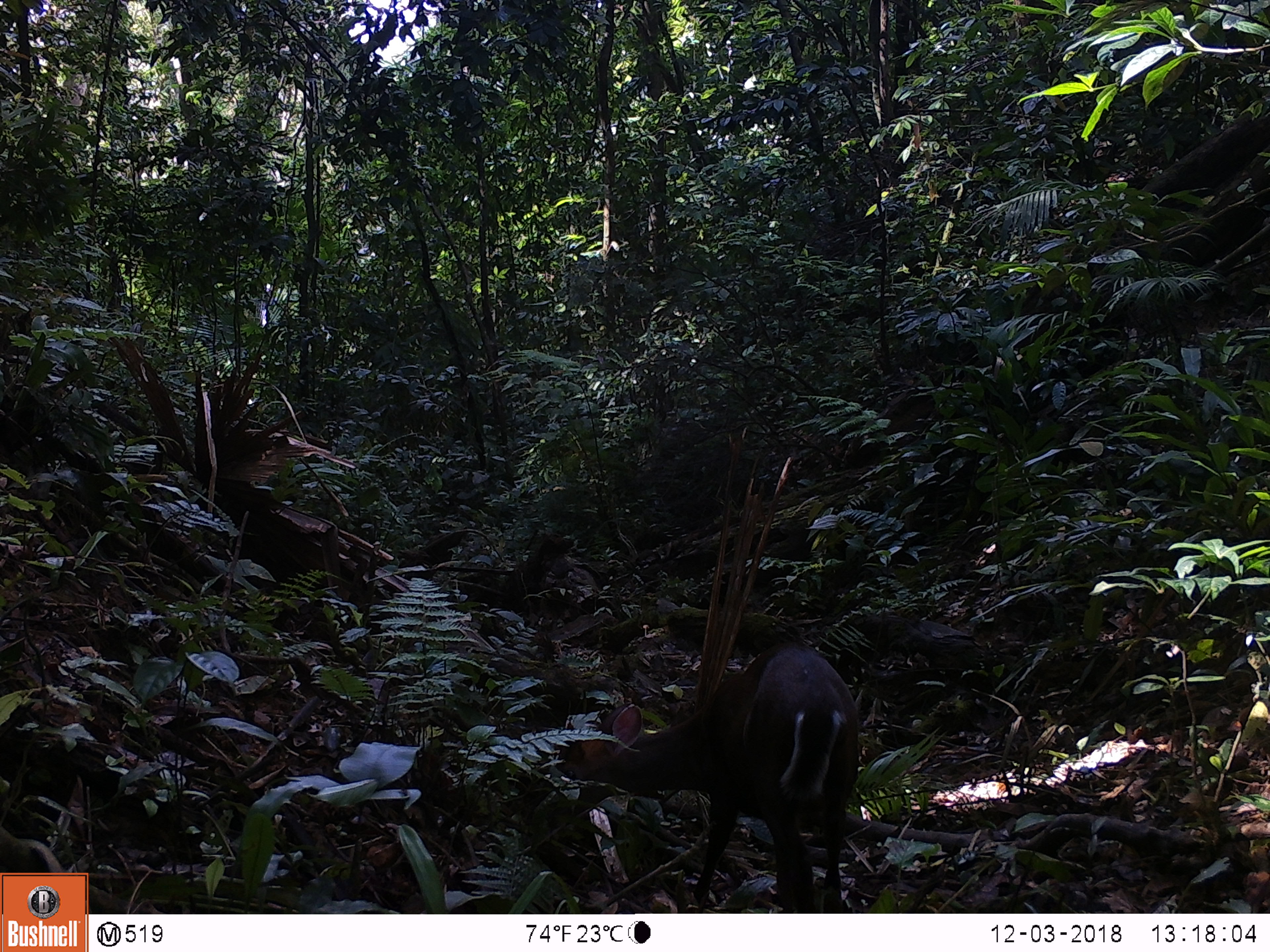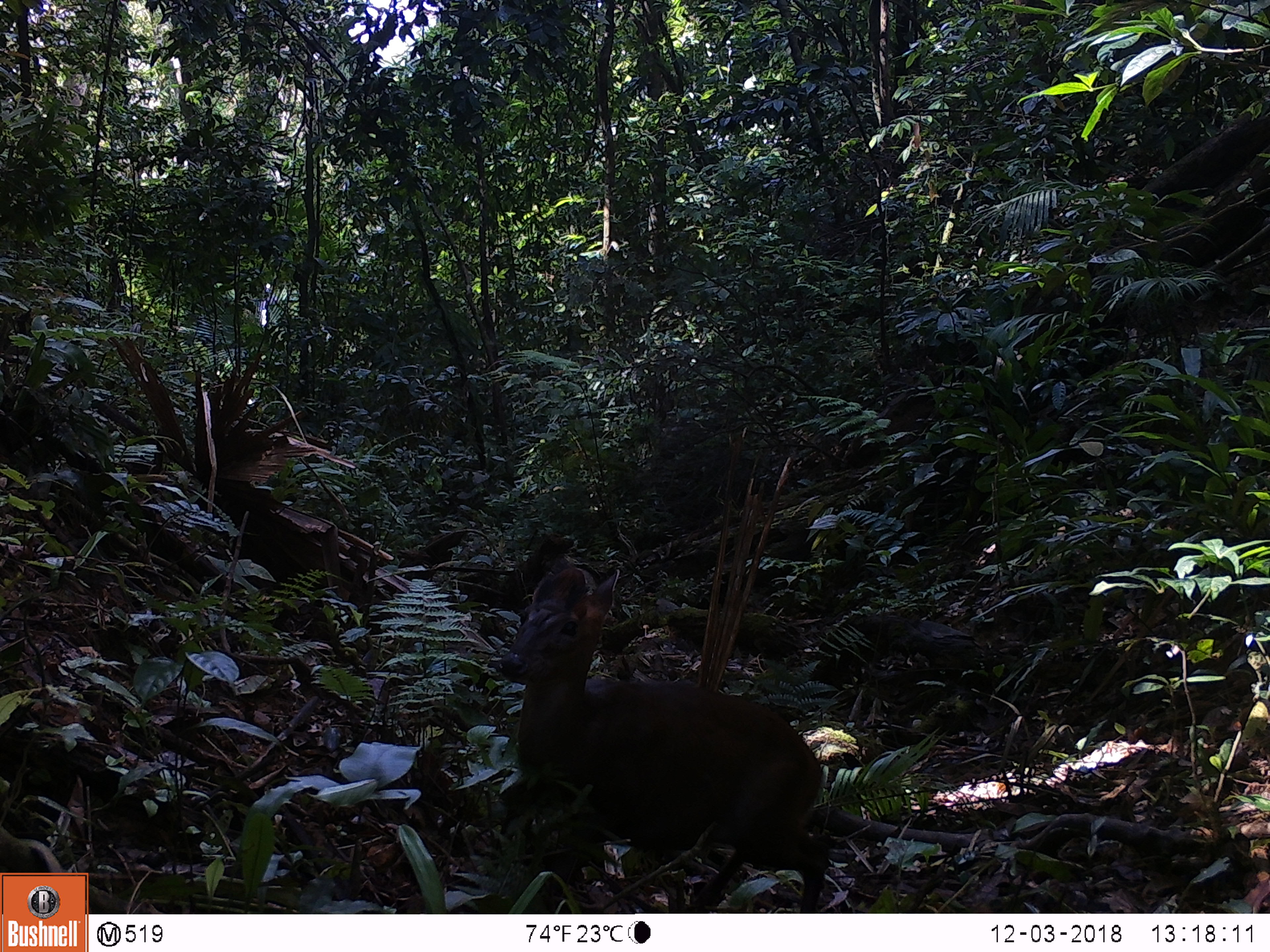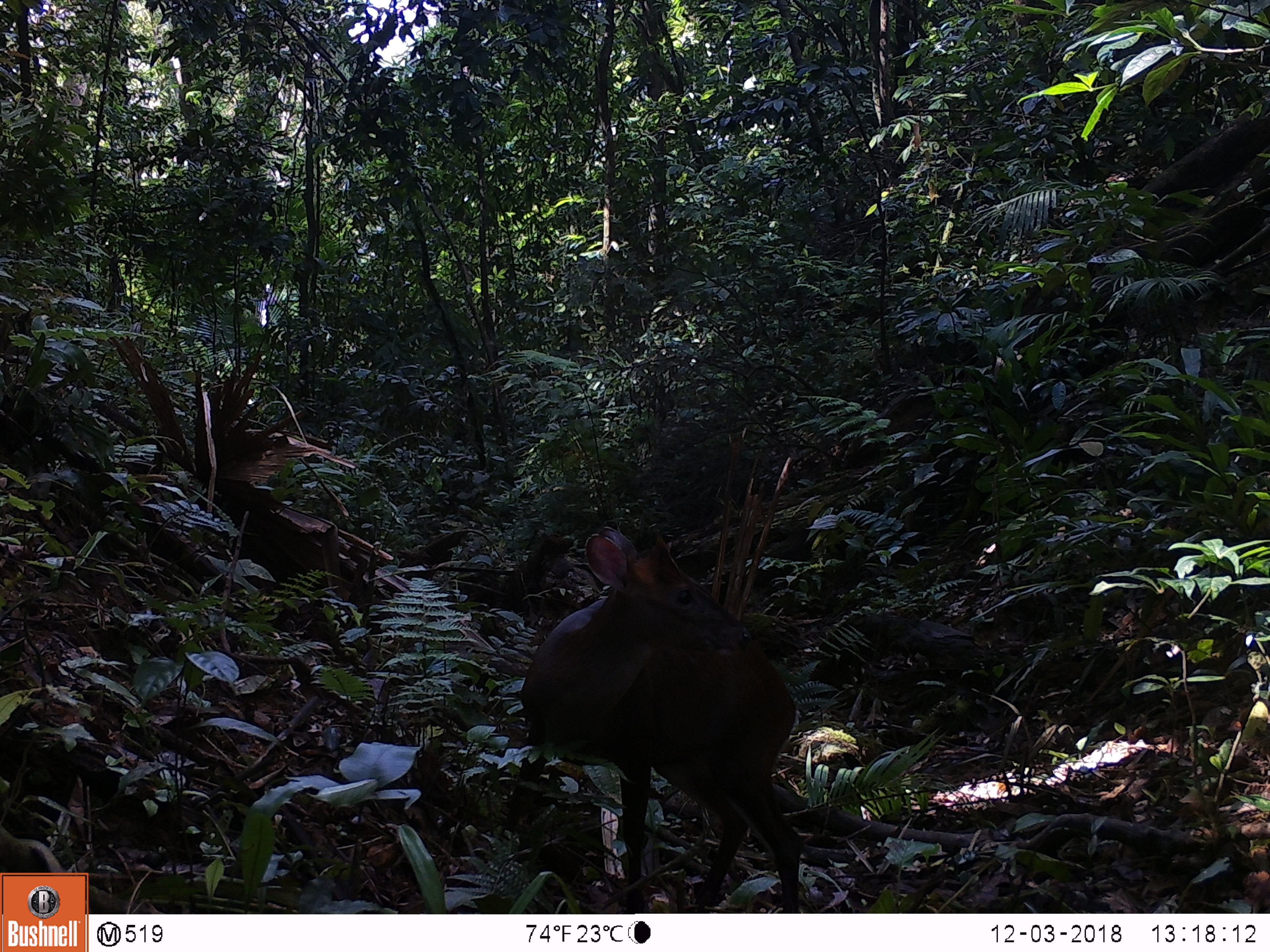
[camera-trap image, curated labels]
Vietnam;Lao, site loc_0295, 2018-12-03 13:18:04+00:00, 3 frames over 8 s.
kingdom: Animalia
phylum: Chordata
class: Mammalia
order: Artiodactyla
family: Cervidae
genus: Muntiacus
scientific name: Muntiacus rooseveltorum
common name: roosevelt's muntjac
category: roosevelts muntjac group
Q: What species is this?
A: Roosevelts muntjac group (roosevelt's muntjac) (Muntiacus rooseveltorum).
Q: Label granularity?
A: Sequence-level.